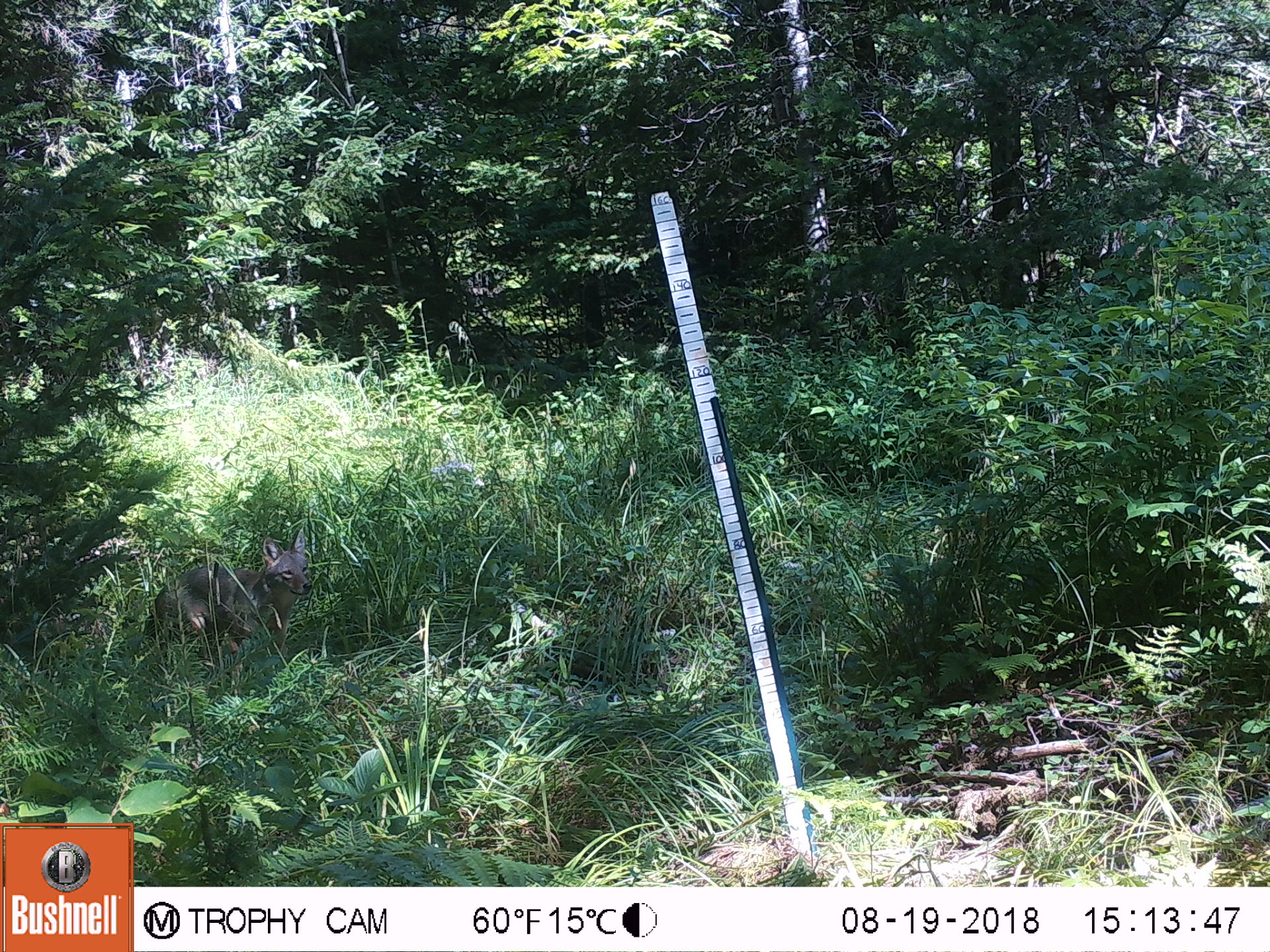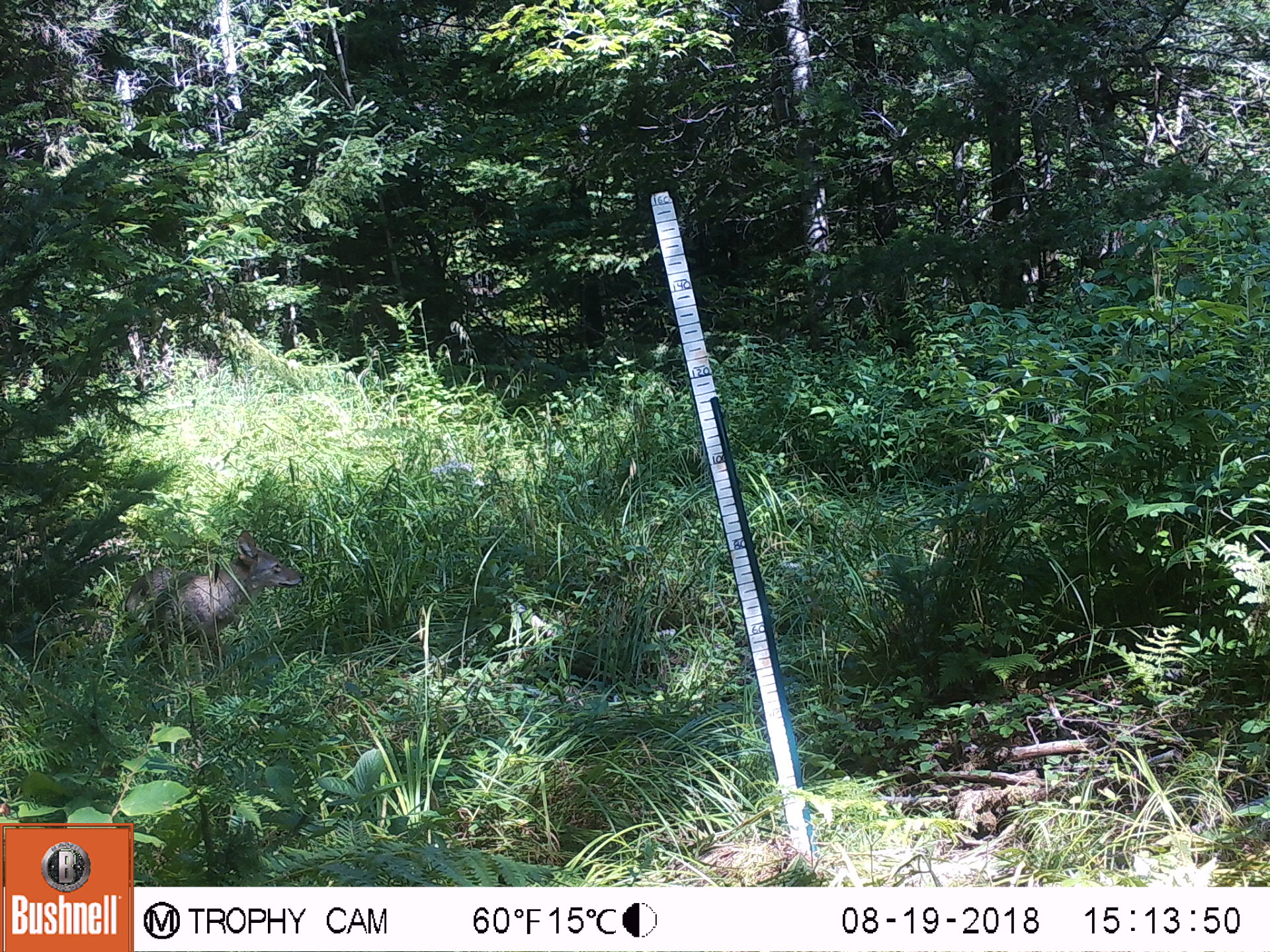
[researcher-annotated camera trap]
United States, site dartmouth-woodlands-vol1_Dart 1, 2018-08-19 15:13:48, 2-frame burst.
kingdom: Animalia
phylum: Chordata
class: Mammalia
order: Carnivora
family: Canidae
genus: Canis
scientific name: Canis latrans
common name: coyote